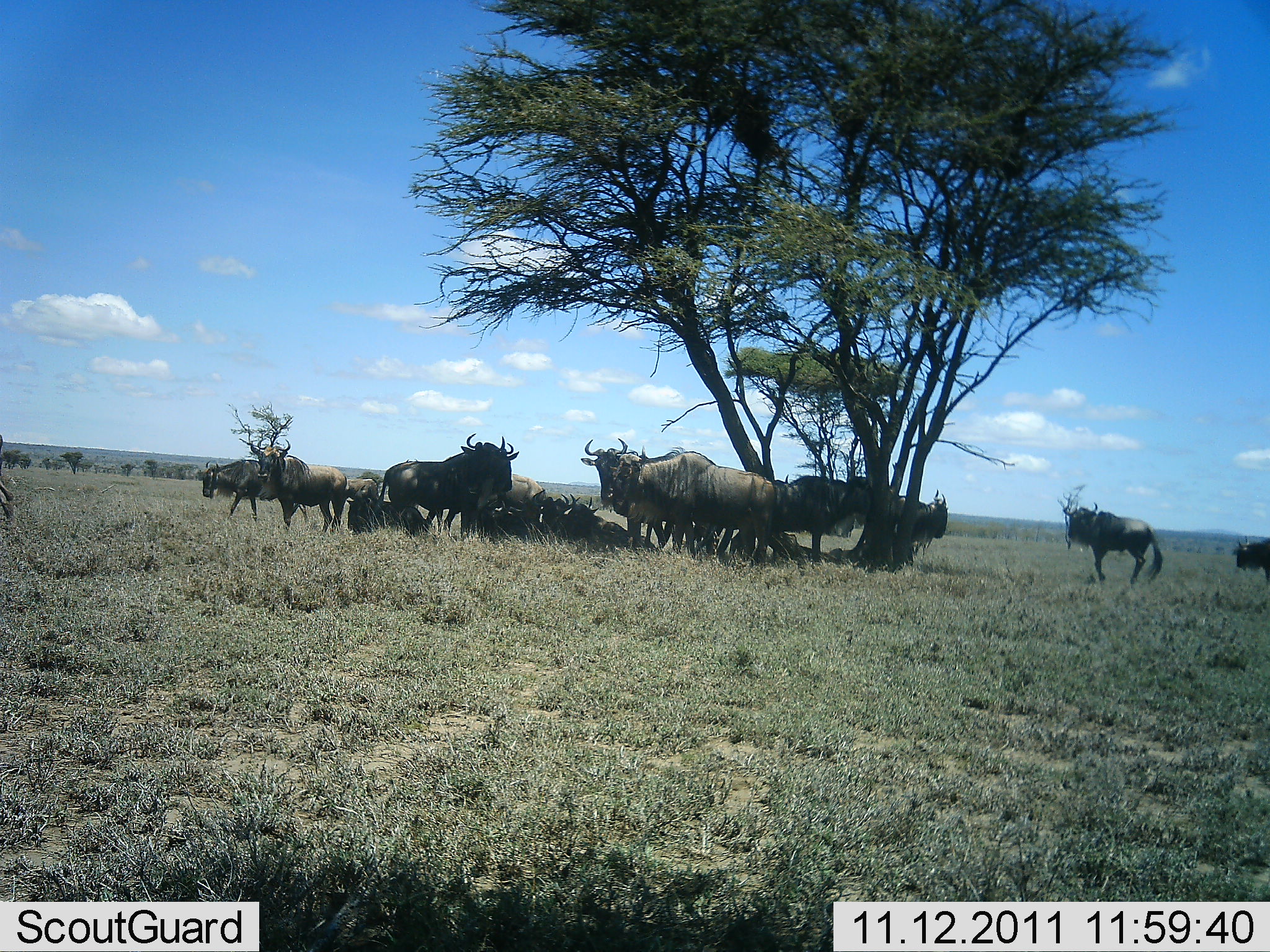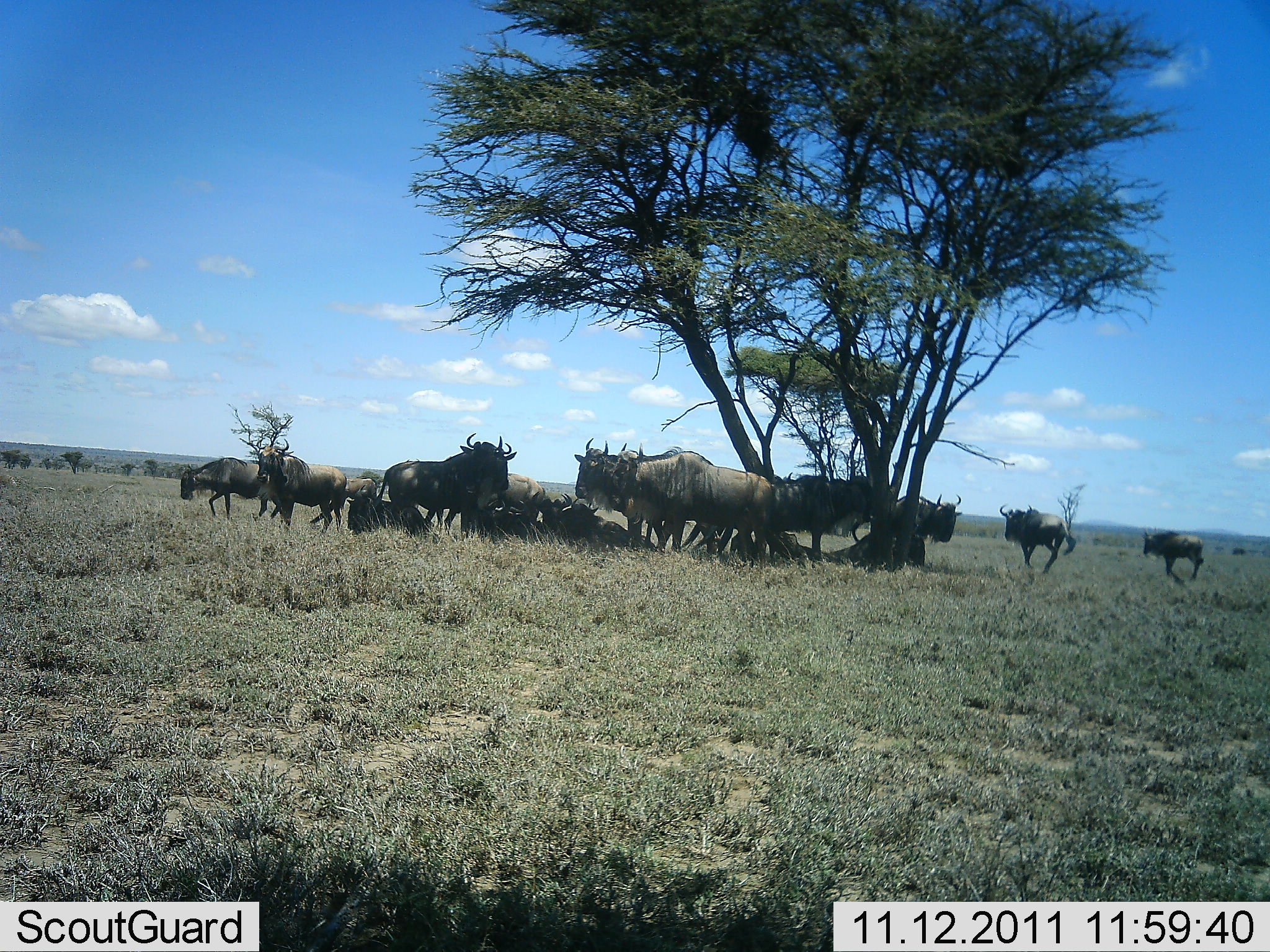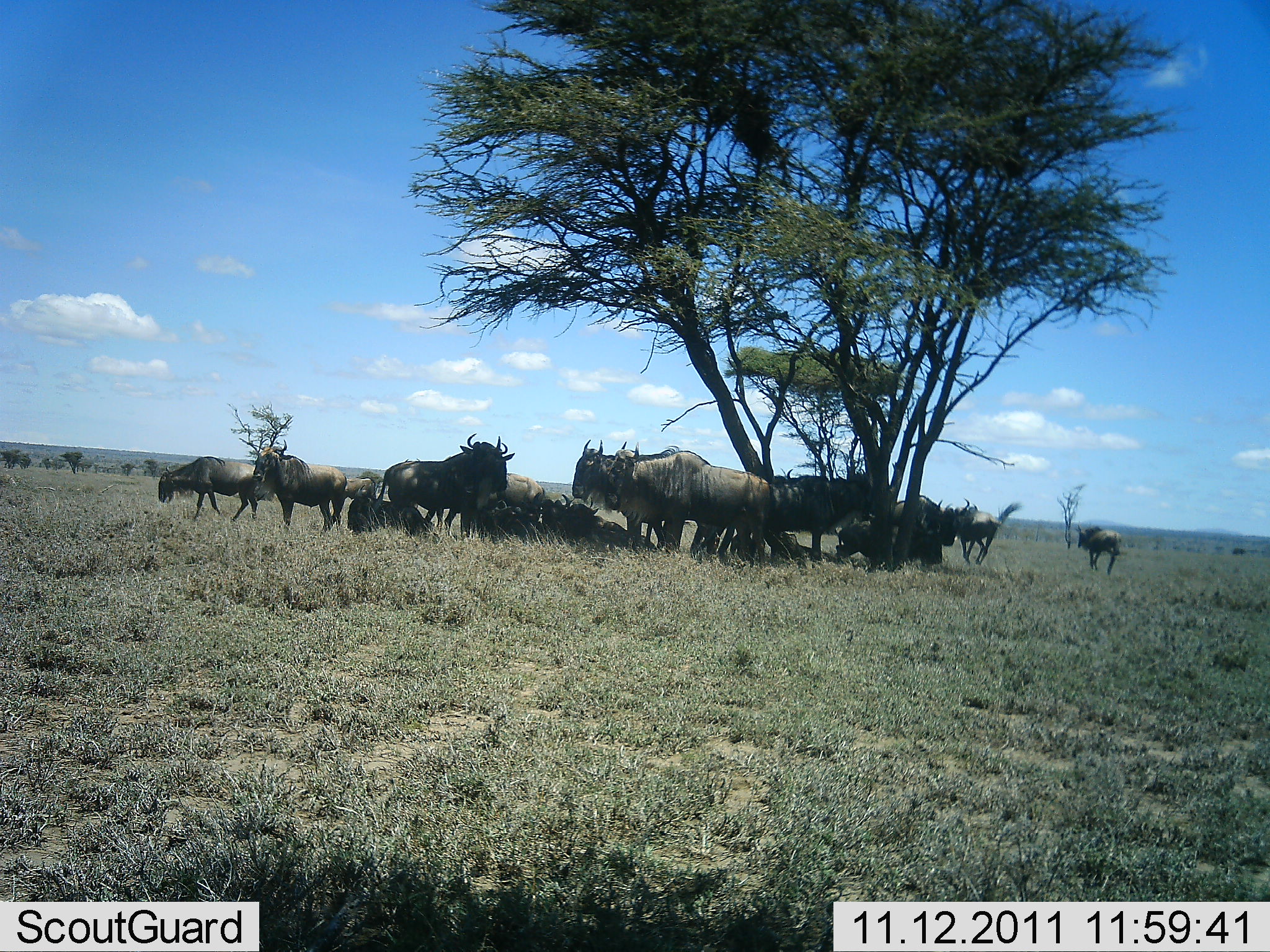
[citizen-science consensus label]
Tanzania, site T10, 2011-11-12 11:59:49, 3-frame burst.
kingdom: Animalia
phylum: Chordata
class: Mammalia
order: Artiodactyla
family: Bovidae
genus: Connochaetes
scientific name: Connochaetes taurinus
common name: blue wildebeest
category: wildebeest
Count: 11-50.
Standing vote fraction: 73%.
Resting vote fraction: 100%.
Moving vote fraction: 36%.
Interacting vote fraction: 9%.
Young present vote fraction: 0%.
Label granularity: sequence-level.